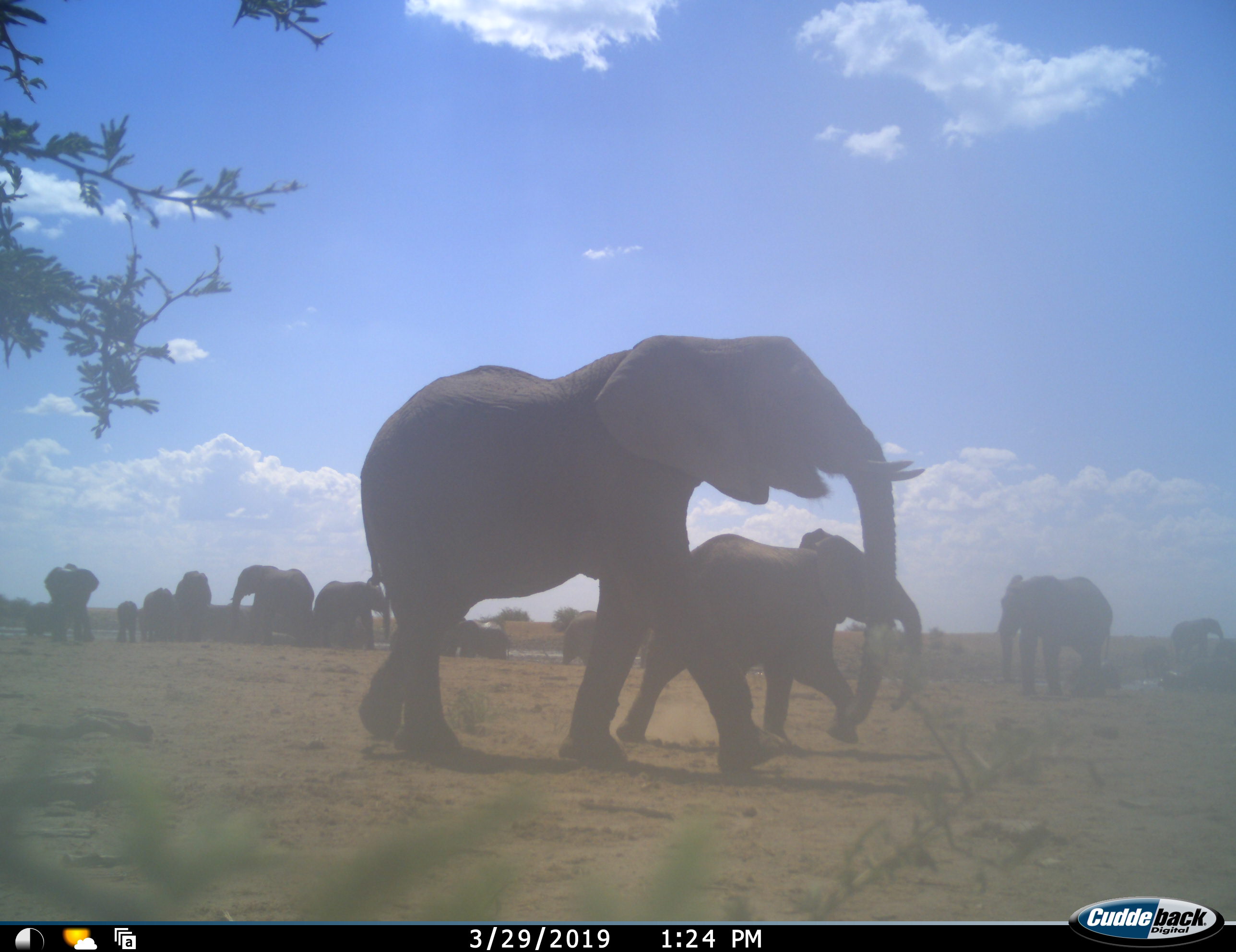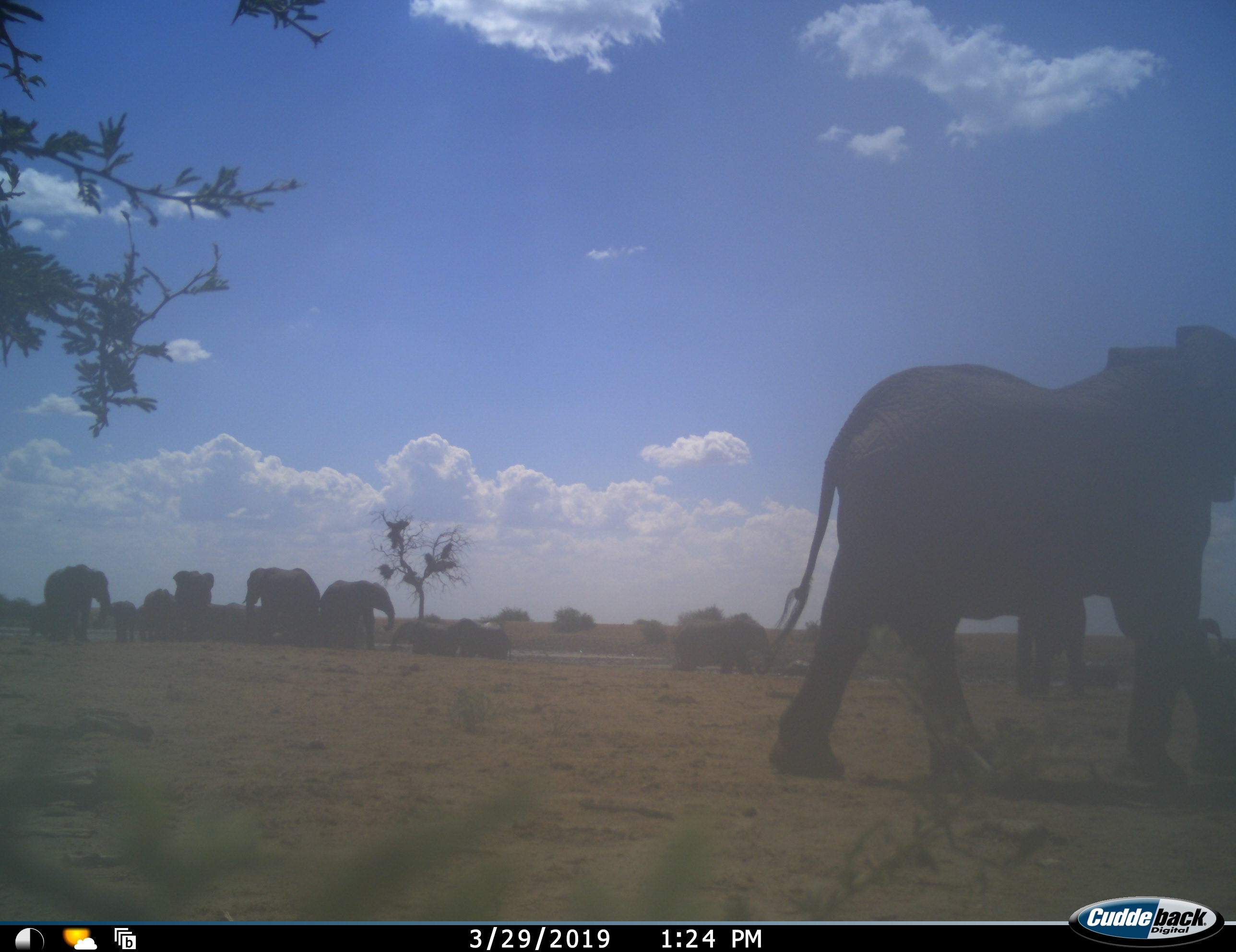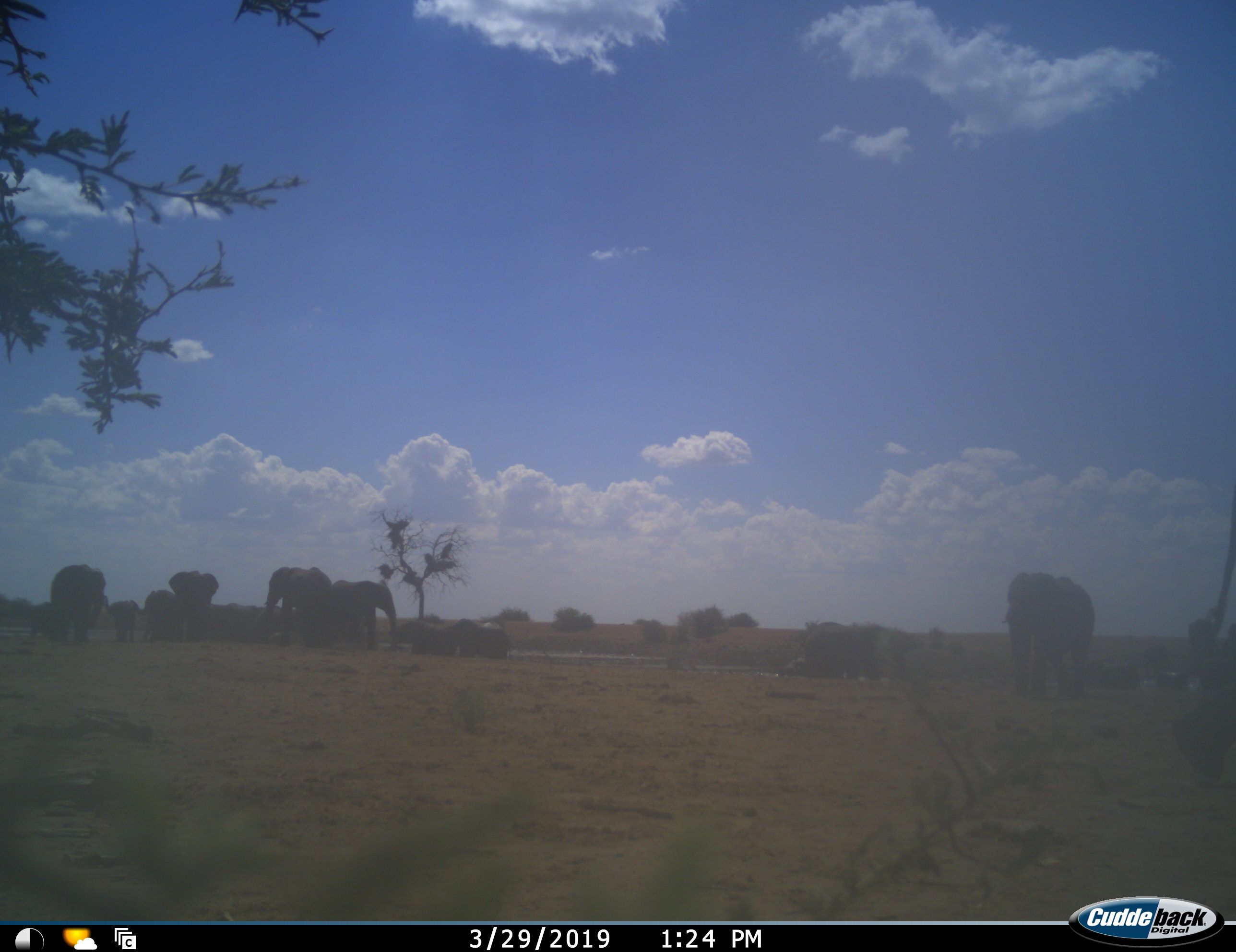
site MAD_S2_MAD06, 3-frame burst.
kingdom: Animalia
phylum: Chordata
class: Mammalia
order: Proboscidea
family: Elephantidae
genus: Loxodonta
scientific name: Loxodonta africana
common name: african bush elephant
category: elephant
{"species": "elephant (african bush elephant) (Loxodonta africana)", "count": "11-50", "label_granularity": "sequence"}